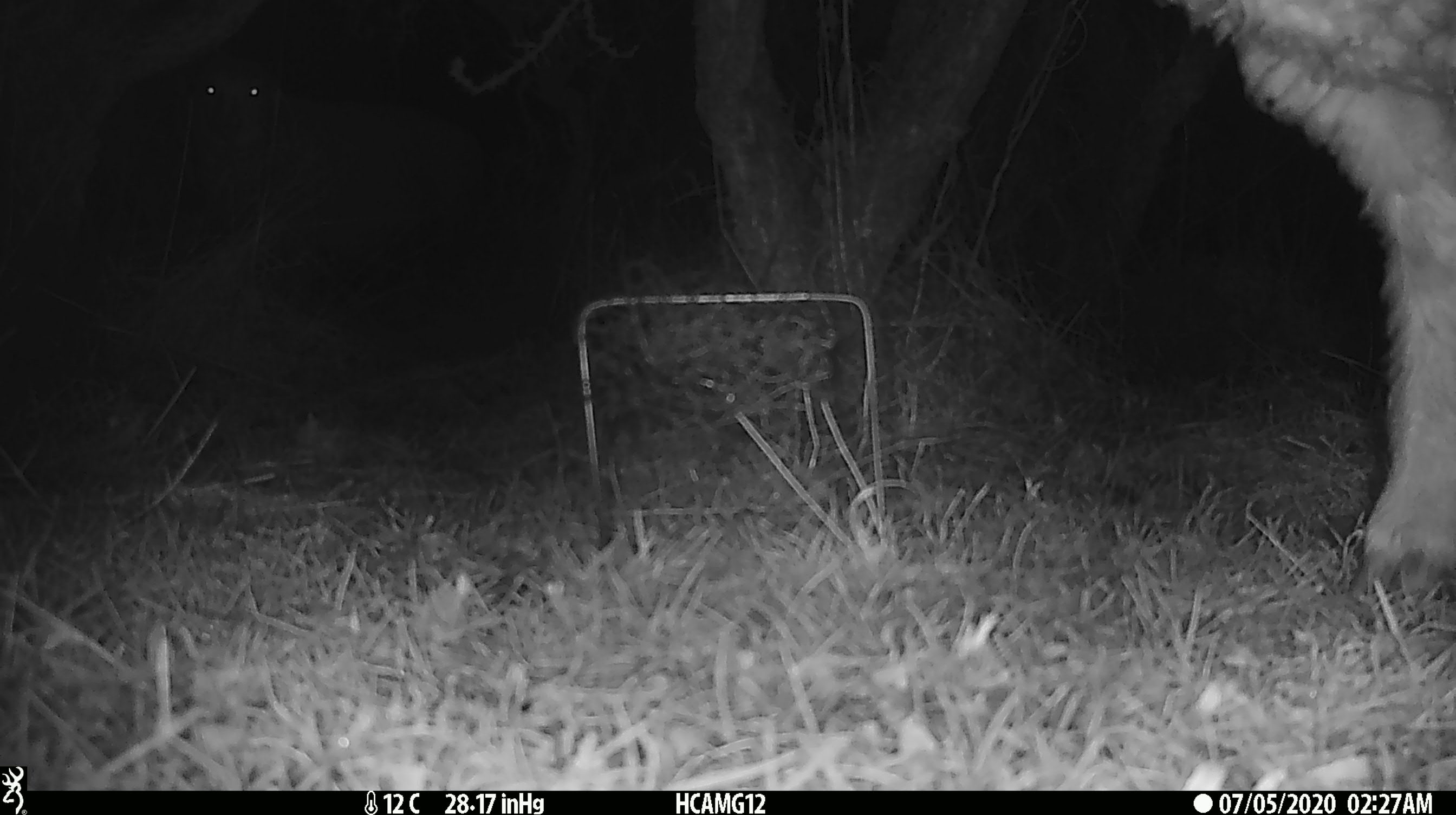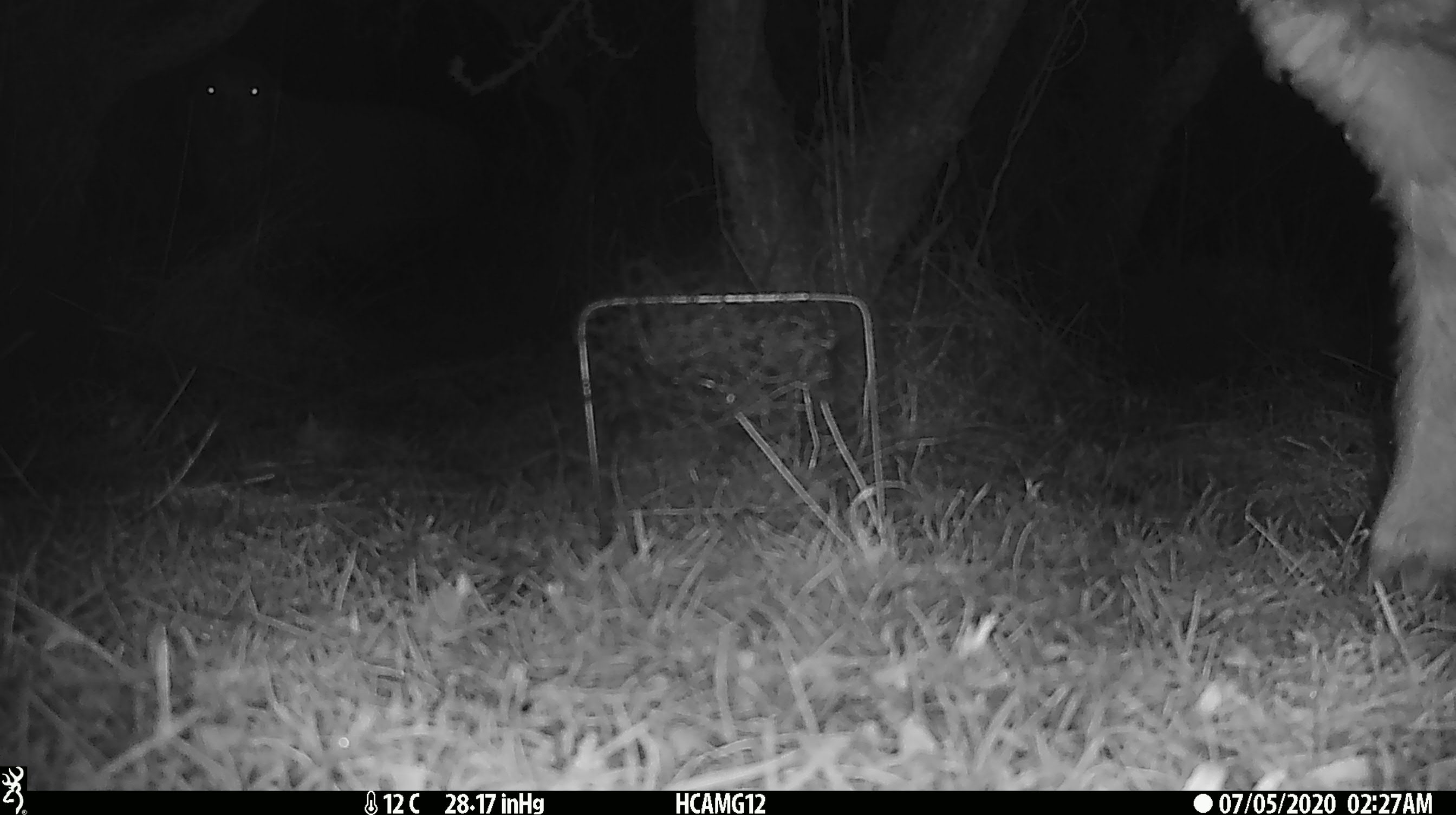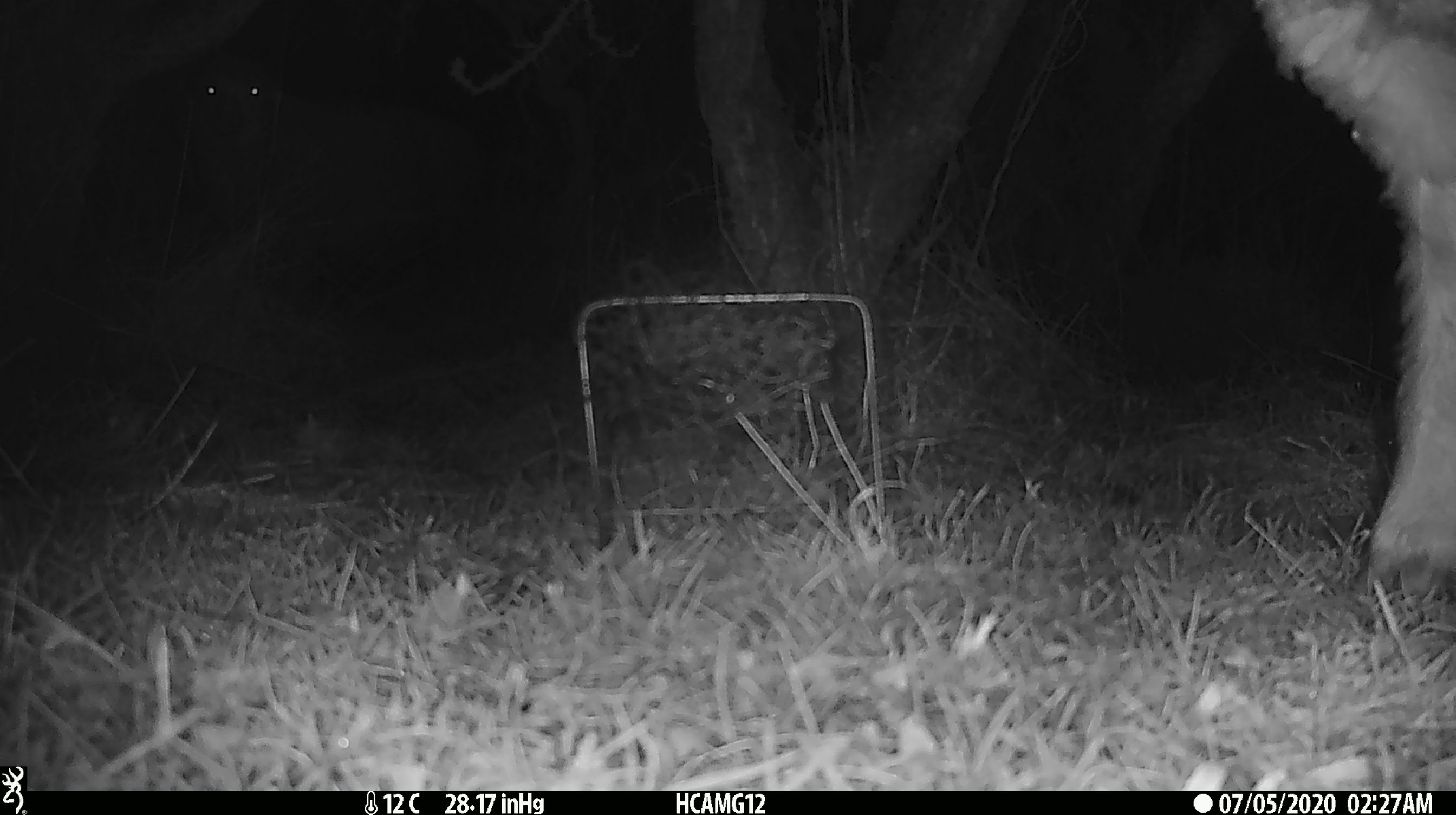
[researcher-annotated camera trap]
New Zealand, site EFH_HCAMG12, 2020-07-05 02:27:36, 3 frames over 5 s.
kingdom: Animalia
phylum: Chordata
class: Mammalia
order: Artiodactyla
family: Bovidae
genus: Ovis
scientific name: Ovis aries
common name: domestic sheep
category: sheep